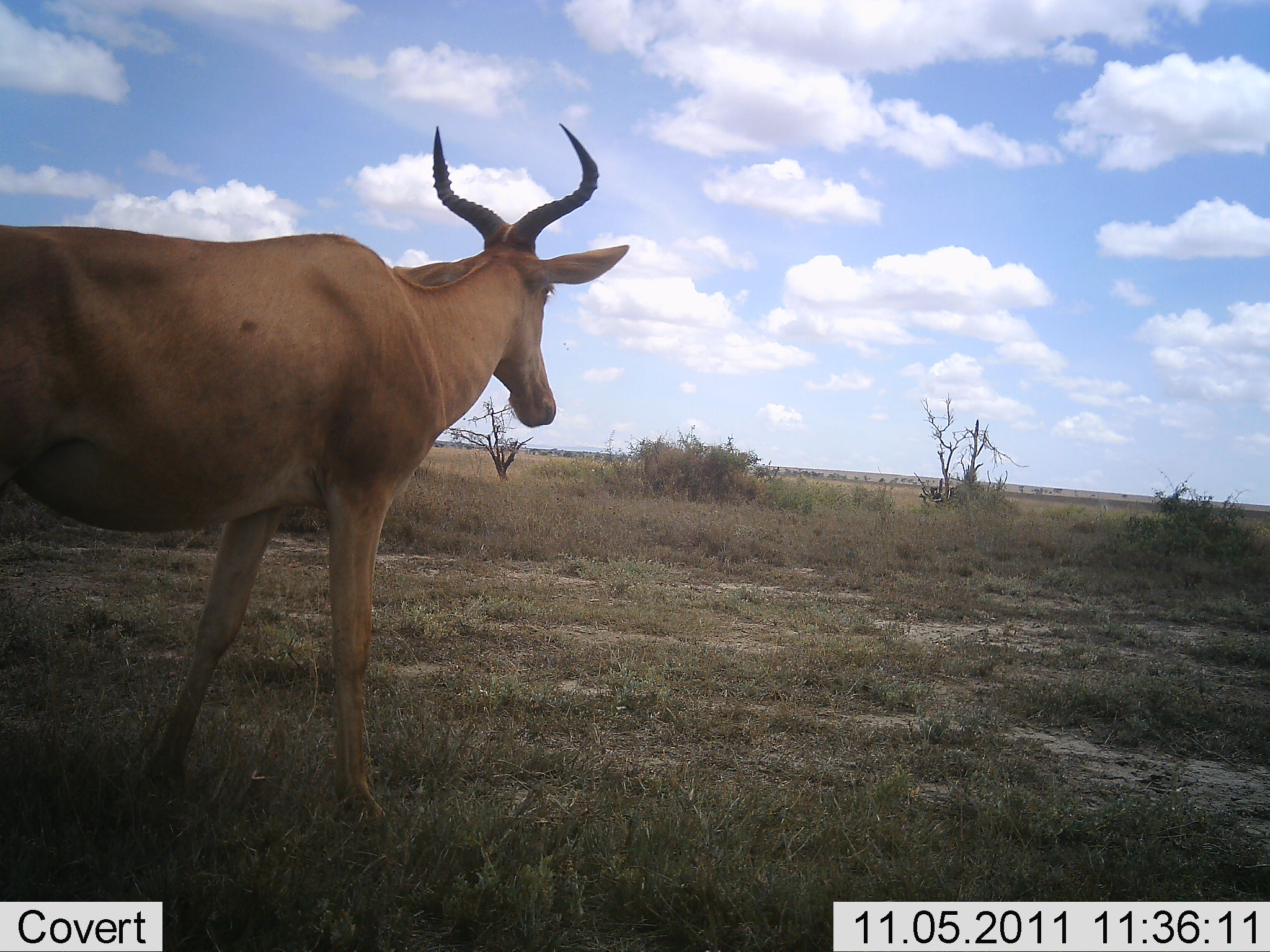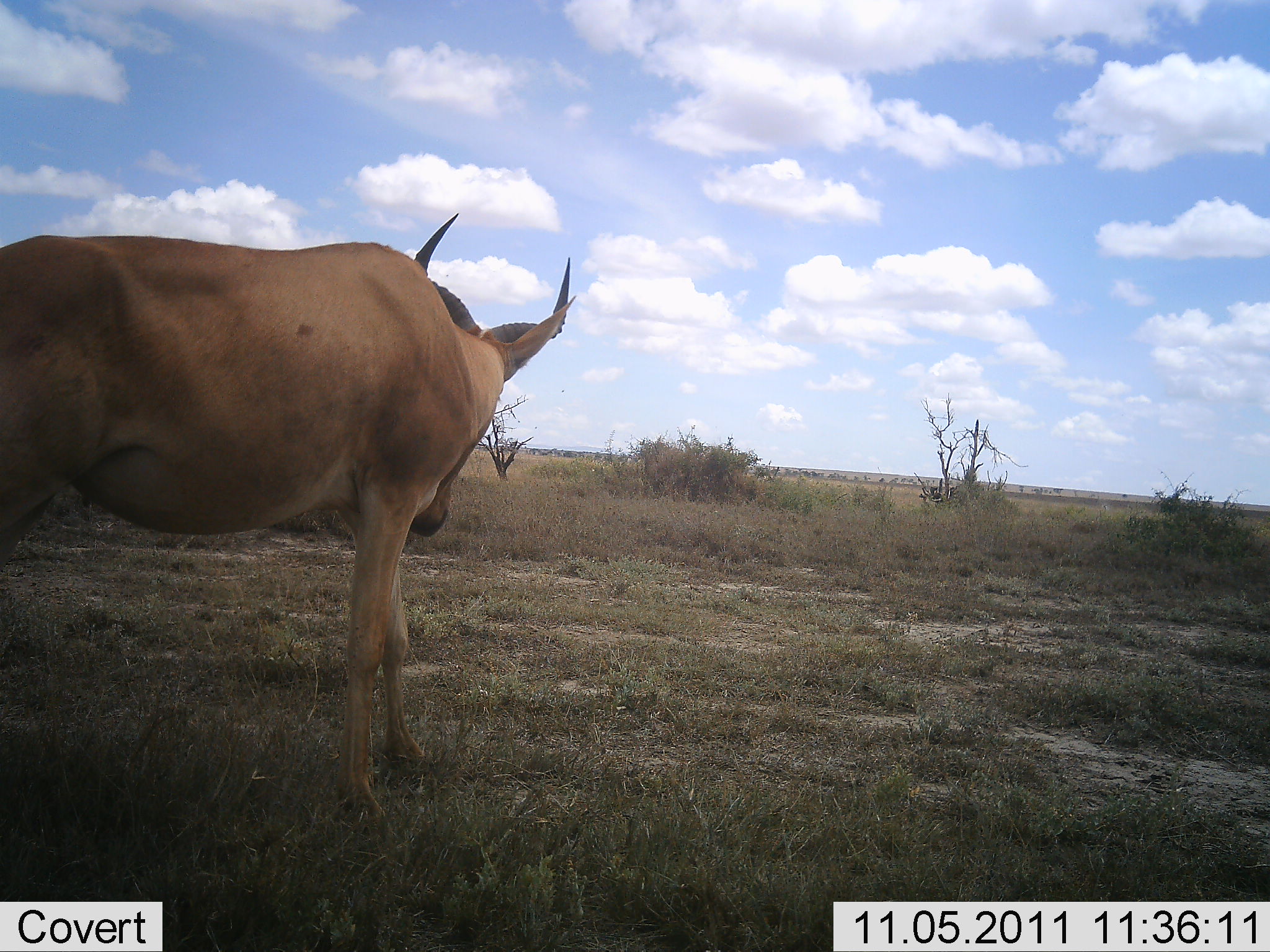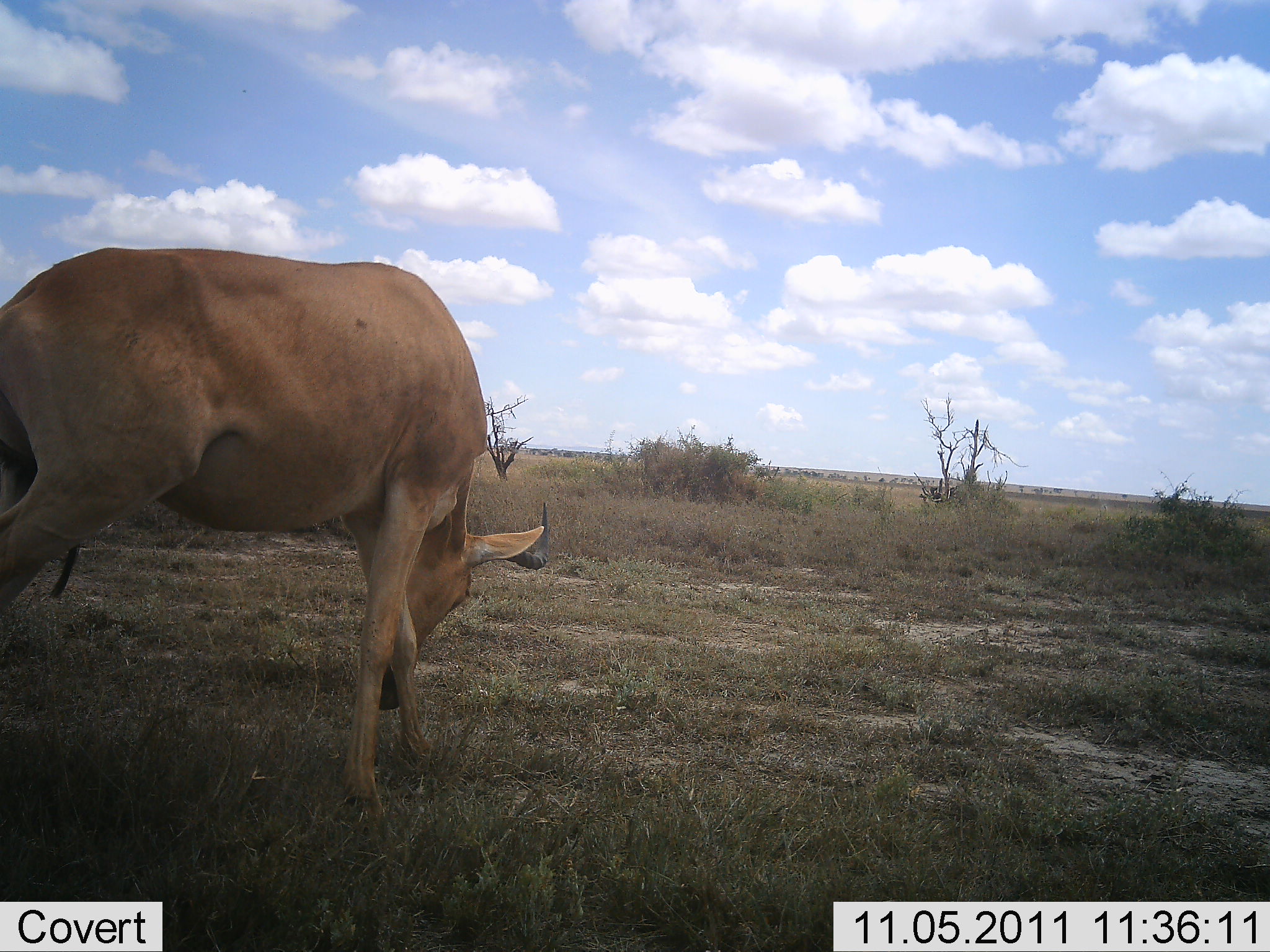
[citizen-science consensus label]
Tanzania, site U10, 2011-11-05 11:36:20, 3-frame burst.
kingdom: Animalia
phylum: Chordata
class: Mammalia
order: Artiodactyla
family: Bovidae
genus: Alcelaphus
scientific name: Alcelaphus buselaphus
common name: hartebeest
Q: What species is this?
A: Hartebeest (Alcelaphus buselaphus).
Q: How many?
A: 1.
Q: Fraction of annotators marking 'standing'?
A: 55%.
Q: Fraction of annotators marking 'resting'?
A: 0%.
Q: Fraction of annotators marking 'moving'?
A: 27%.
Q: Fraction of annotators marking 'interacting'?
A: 0%.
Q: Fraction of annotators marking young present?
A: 0%.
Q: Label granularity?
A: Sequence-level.